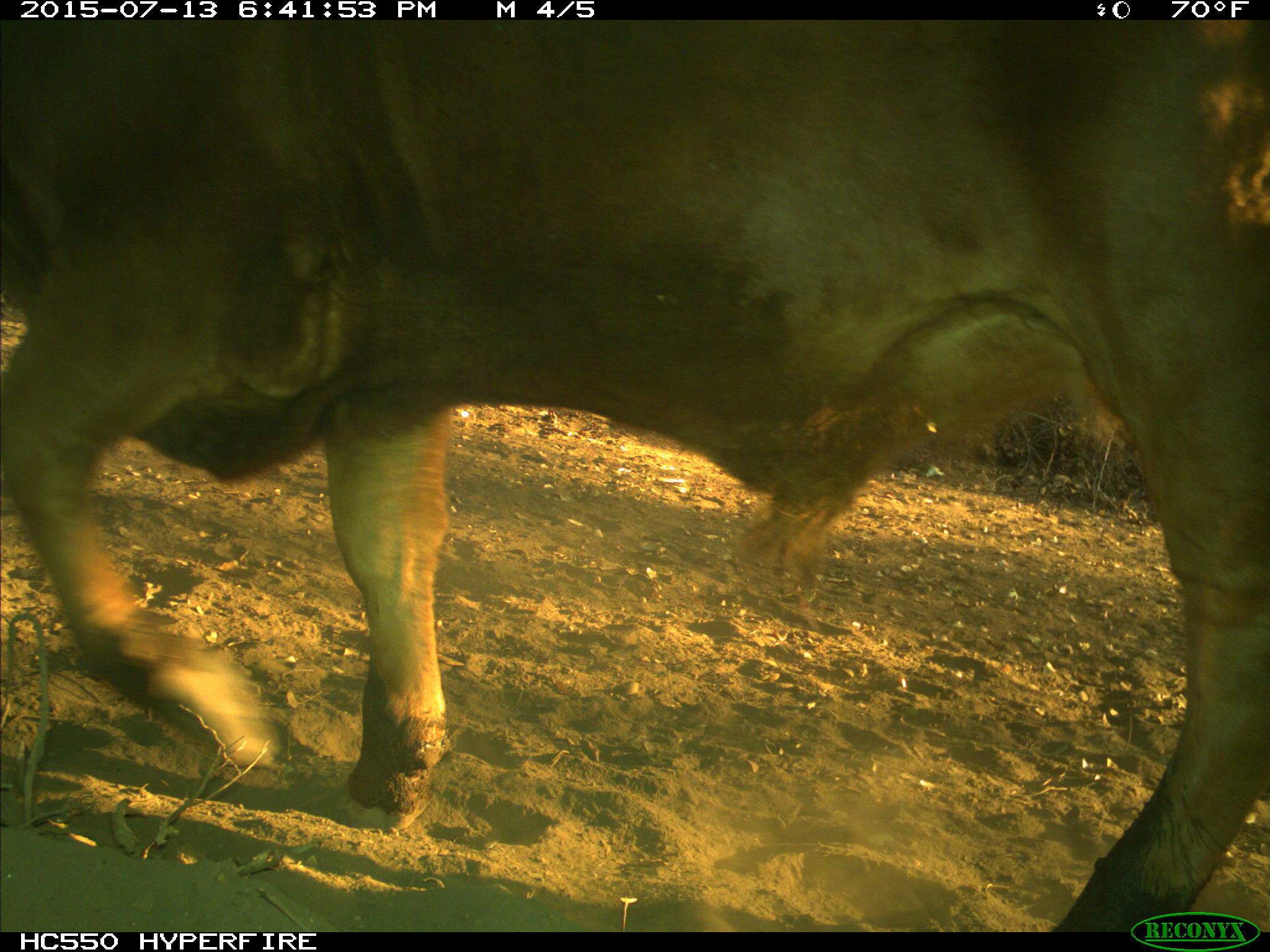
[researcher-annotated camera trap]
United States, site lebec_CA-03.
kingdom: Animalia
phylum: Chordata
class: Mammalia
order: Artiodactyla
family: Bovidae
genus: Bos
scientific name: Bos taurus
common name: domestic cow